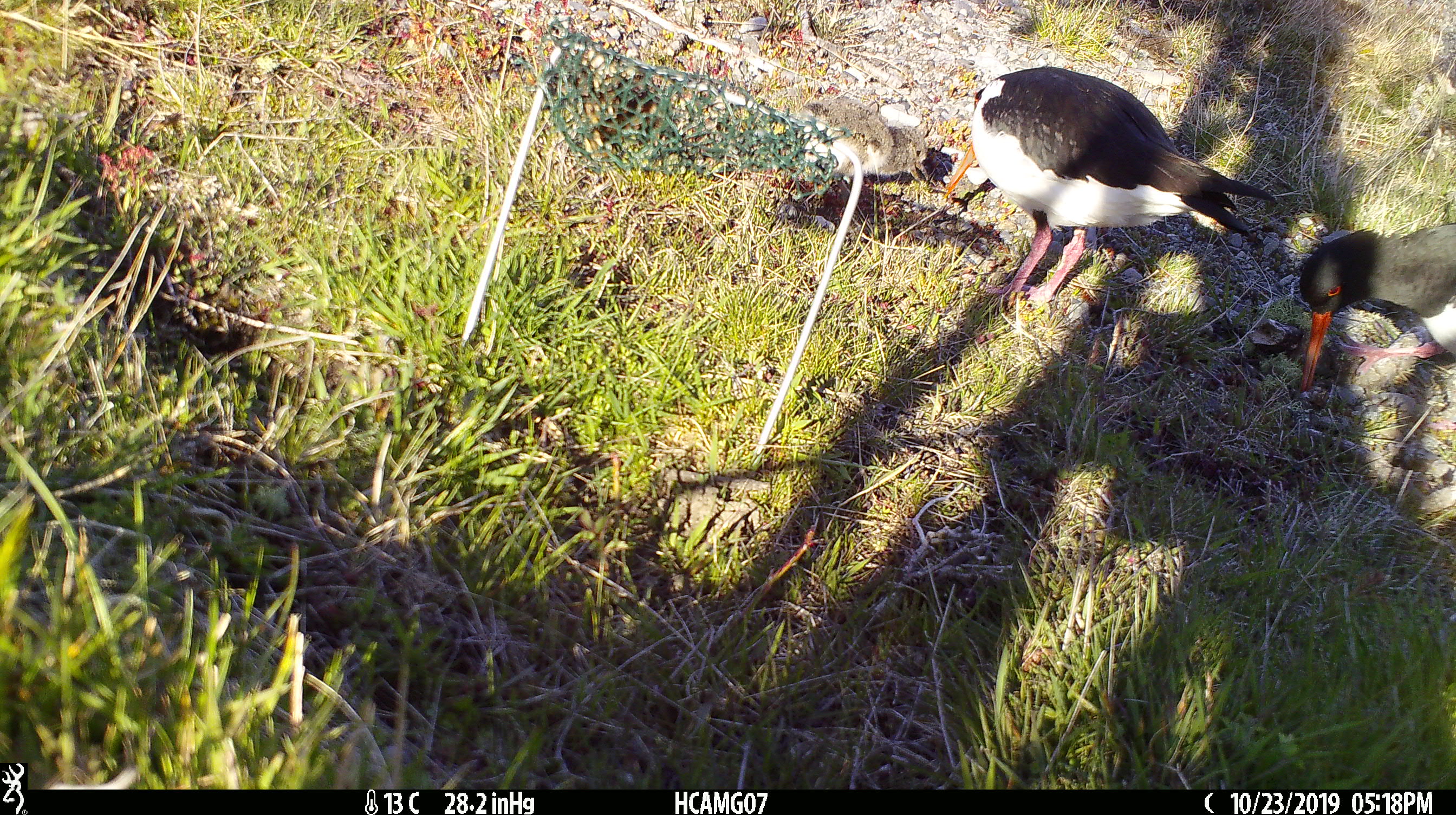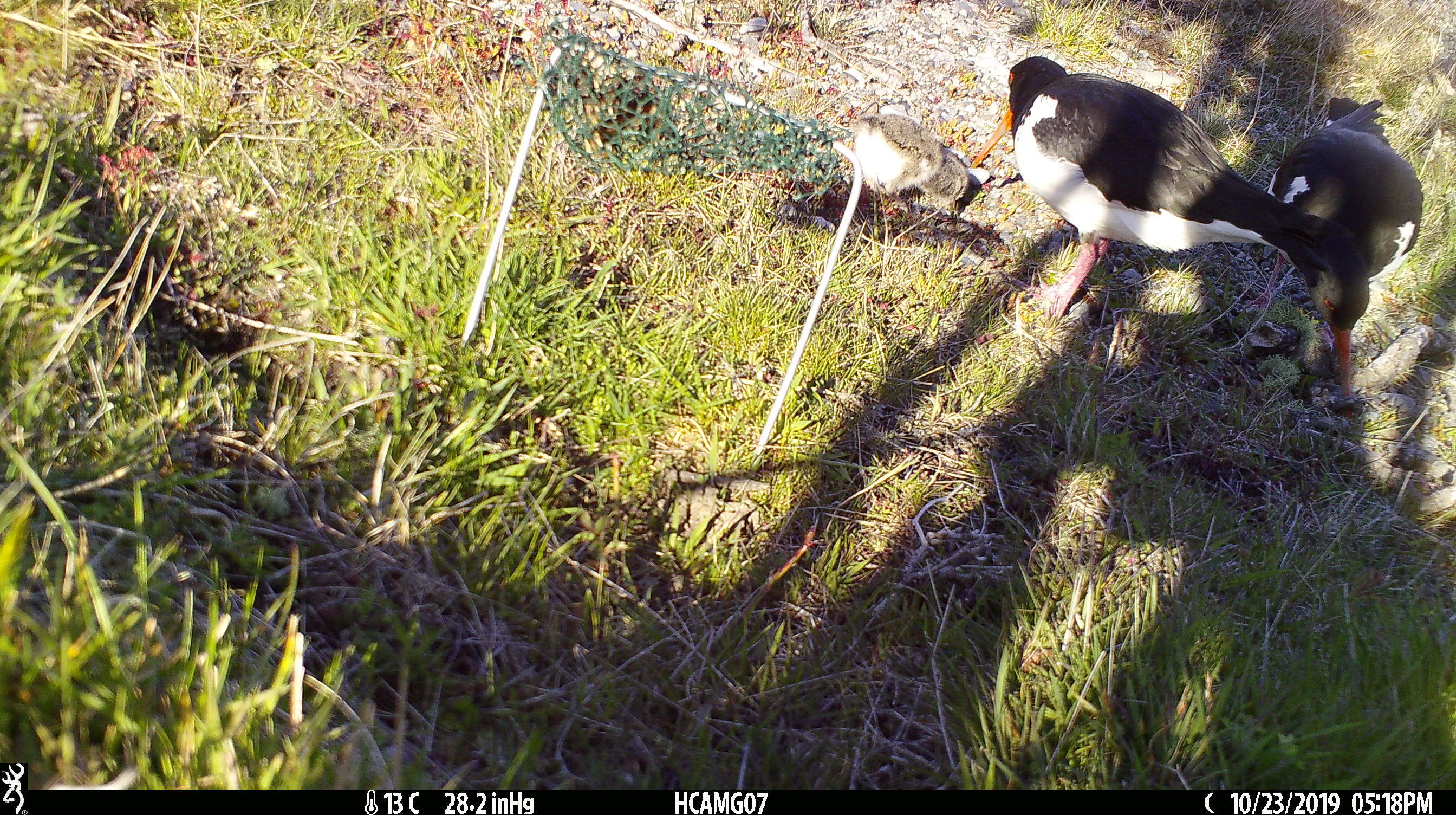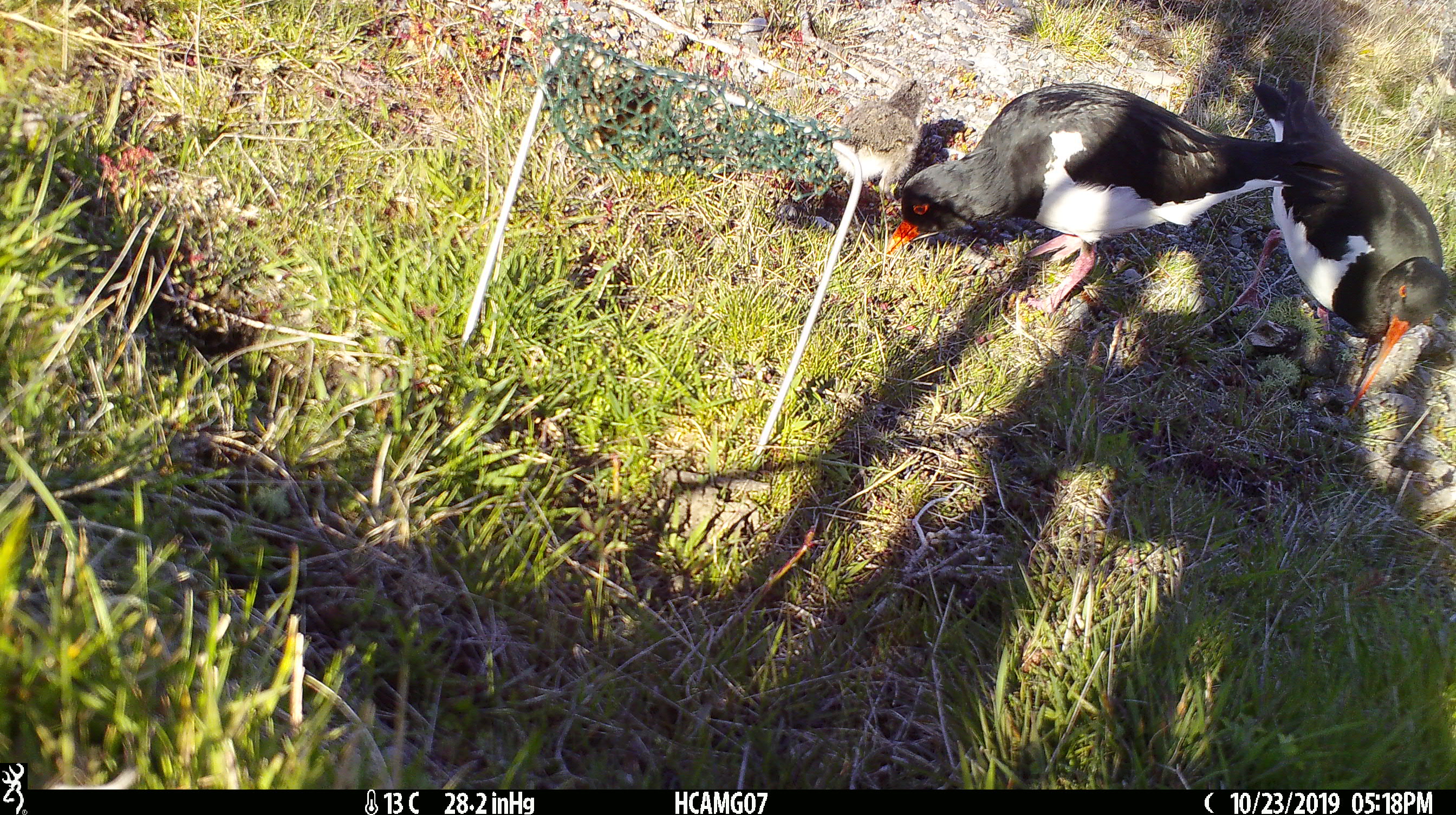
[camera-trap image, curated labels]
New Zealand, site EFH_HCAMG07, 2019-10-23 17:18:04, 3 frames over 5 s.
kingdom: Animalia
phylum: Chordata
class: Aves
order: Charadriiformes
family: Haematopodidae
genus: Haematopus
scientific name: Haematopus unicolor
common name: variable oystercatcher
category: oystercatcher